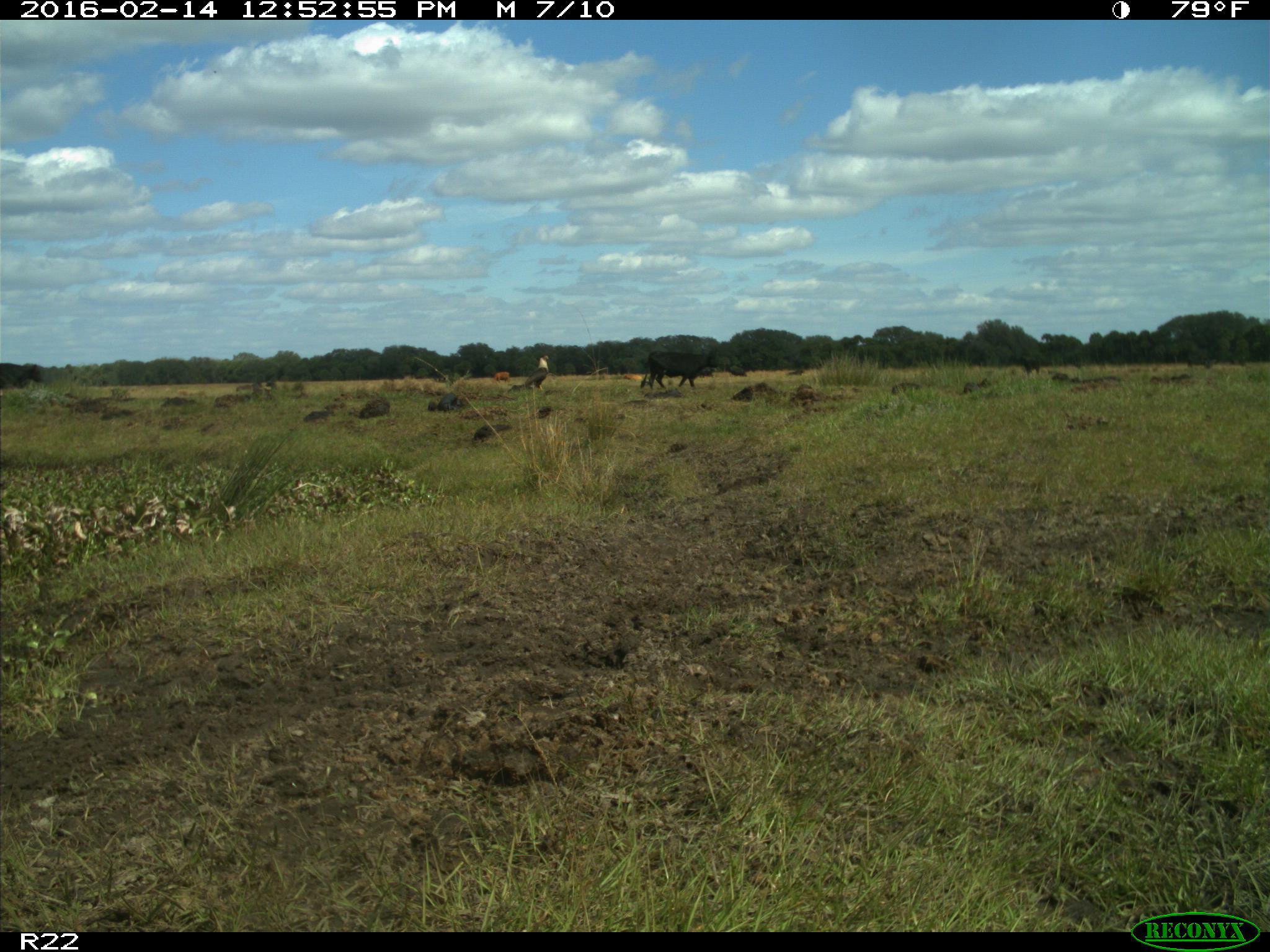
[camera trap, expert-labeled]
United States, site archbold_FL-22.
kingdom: Animalia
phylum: Chordata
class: Mammalia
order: Artiodactyla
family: Bovidae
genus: Bos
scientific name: Bos taurus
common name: domestic cow